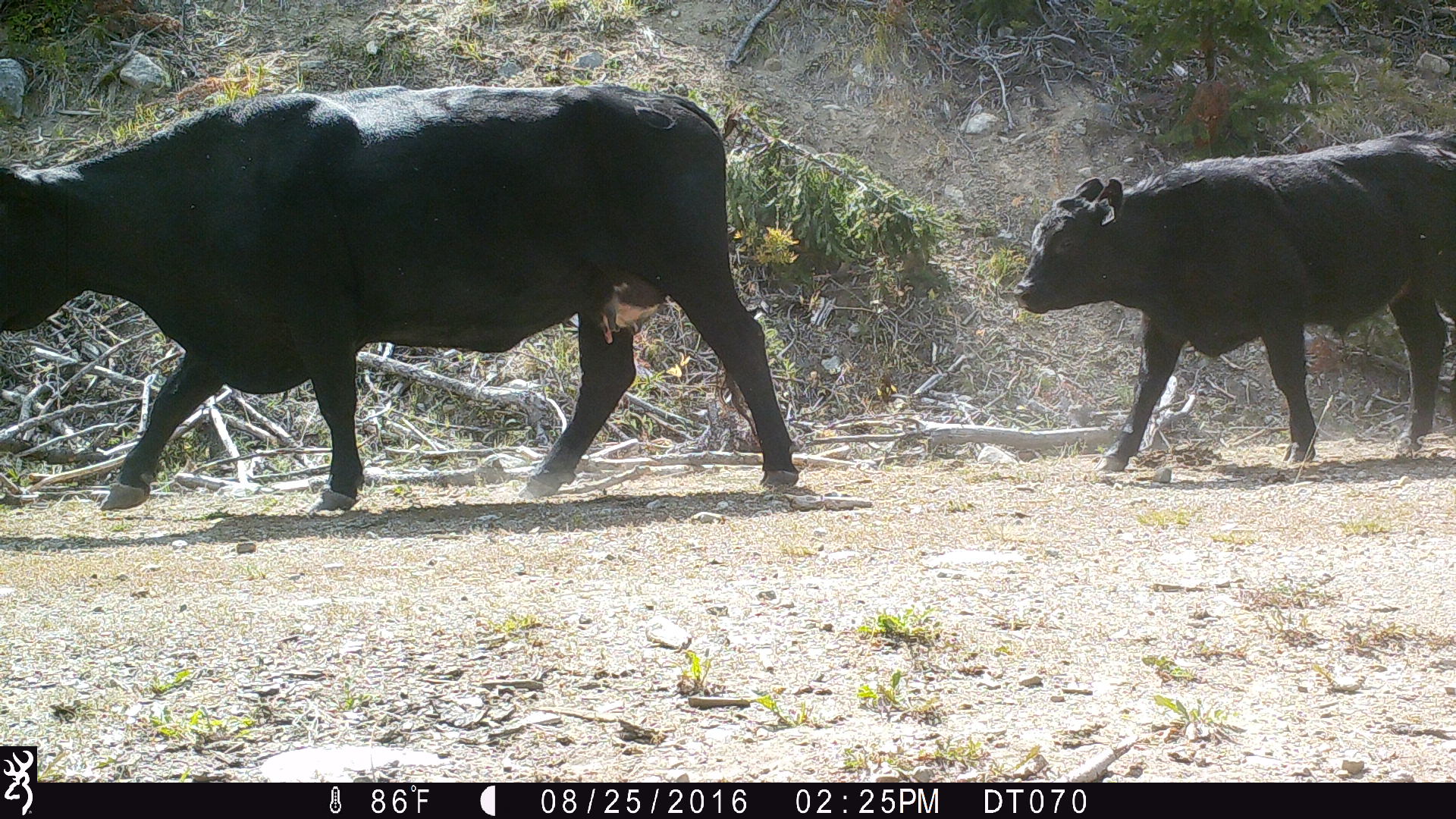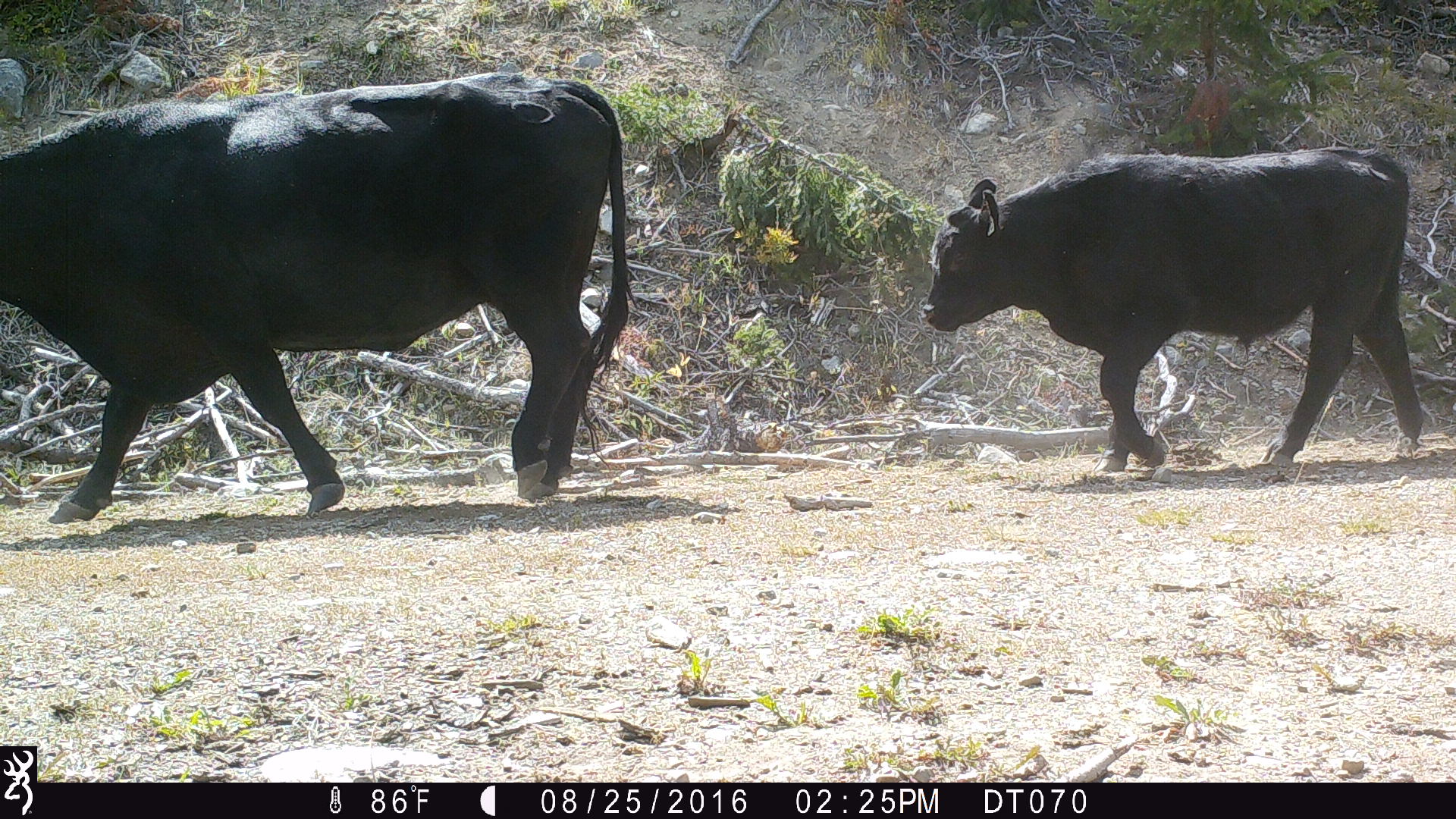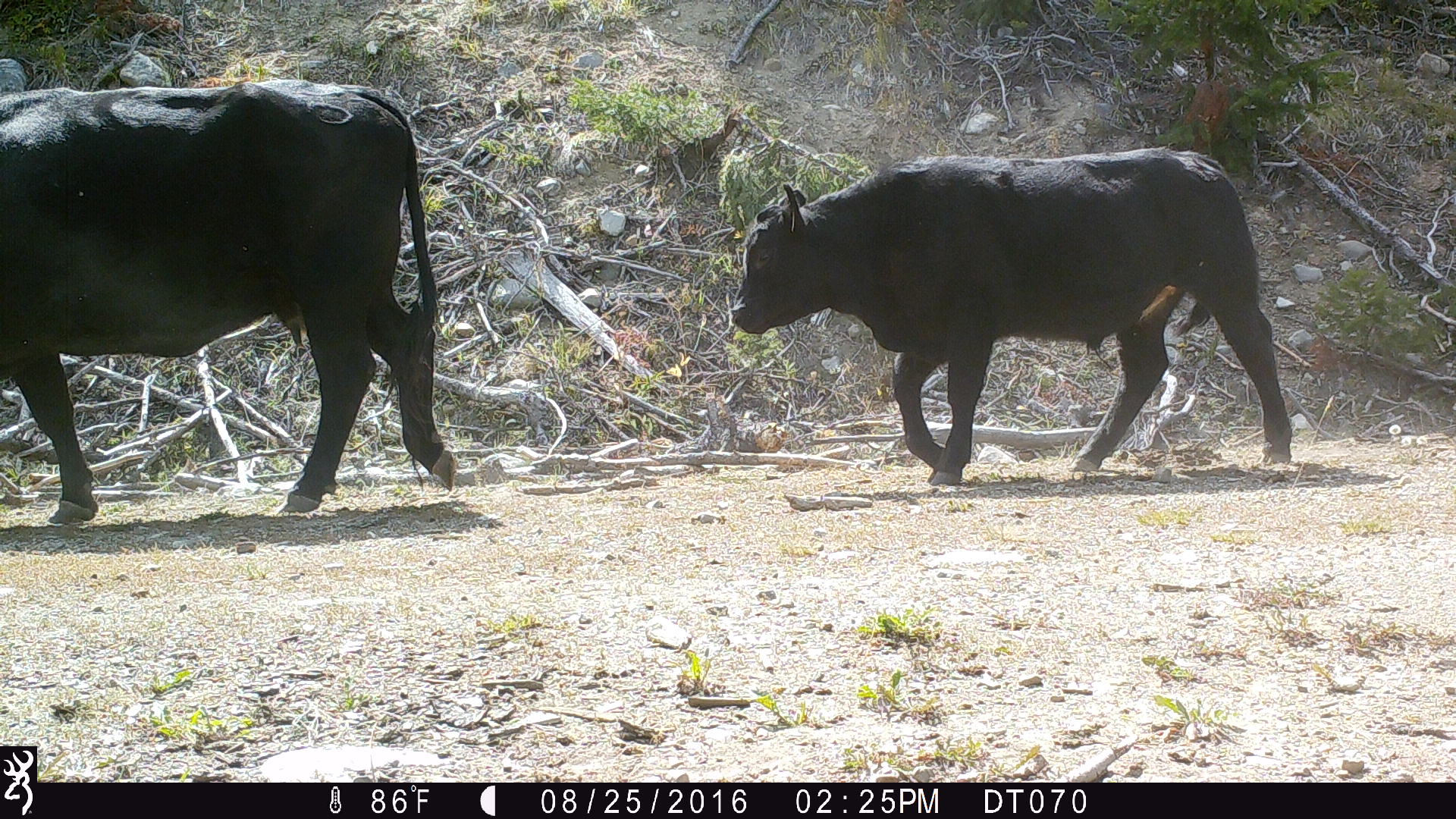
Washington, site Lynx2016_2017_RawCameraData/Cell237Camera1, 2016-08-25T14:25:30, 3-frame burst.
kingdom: Animalia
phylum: Chordata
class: Mammalia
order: Artiodactyla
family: Bovidae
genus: Bos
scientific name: Bos taurus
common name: domestic cattle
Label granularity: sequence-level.